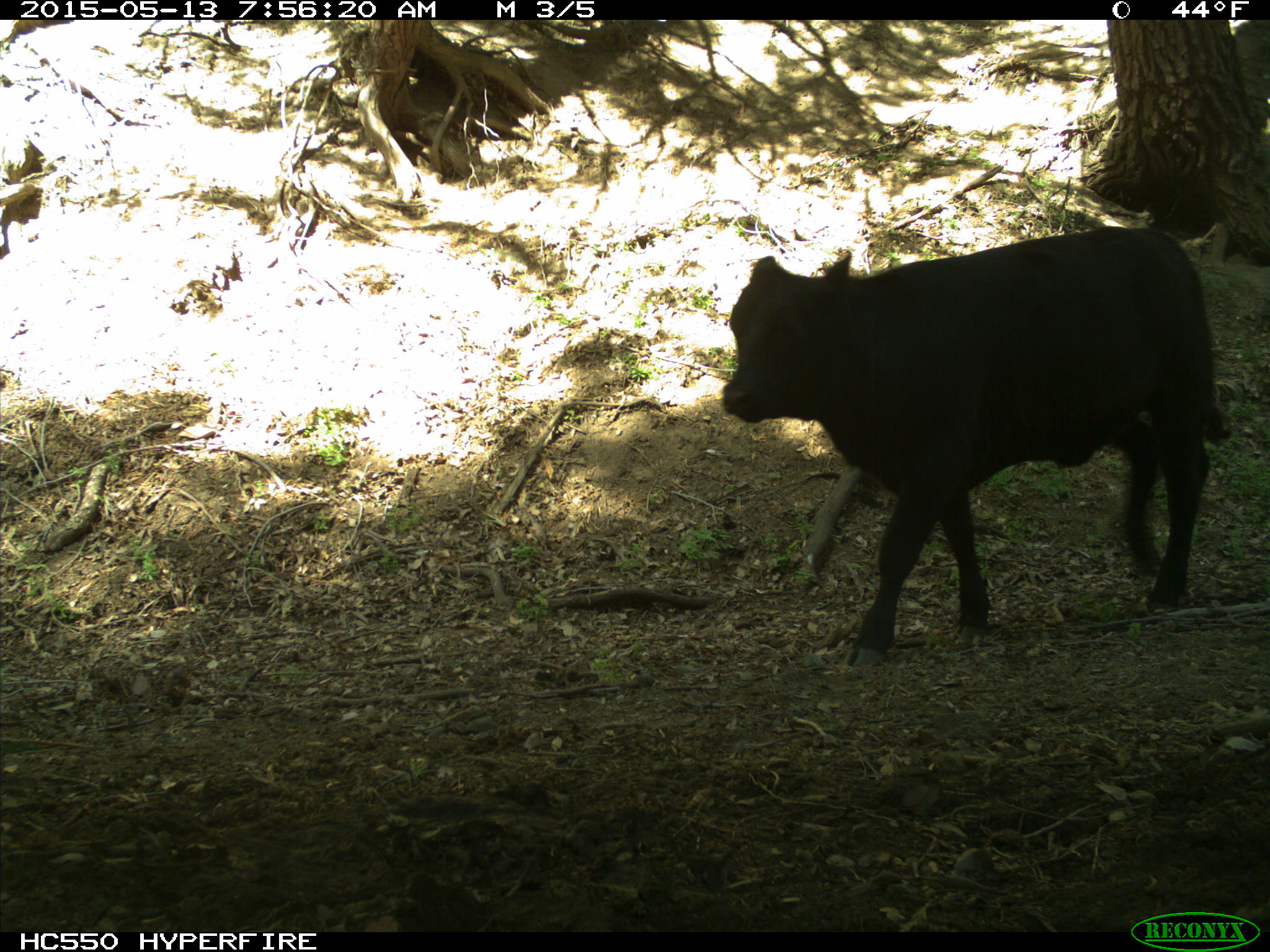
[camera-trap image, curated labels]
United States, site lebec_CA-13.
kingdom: Animalia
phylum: Chordata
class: Mammalia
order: Artiodactyla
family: Bovidae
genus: Bos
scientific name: Bos taurus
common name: domestic cow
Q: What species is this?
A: Bos taurus (domestic cow).